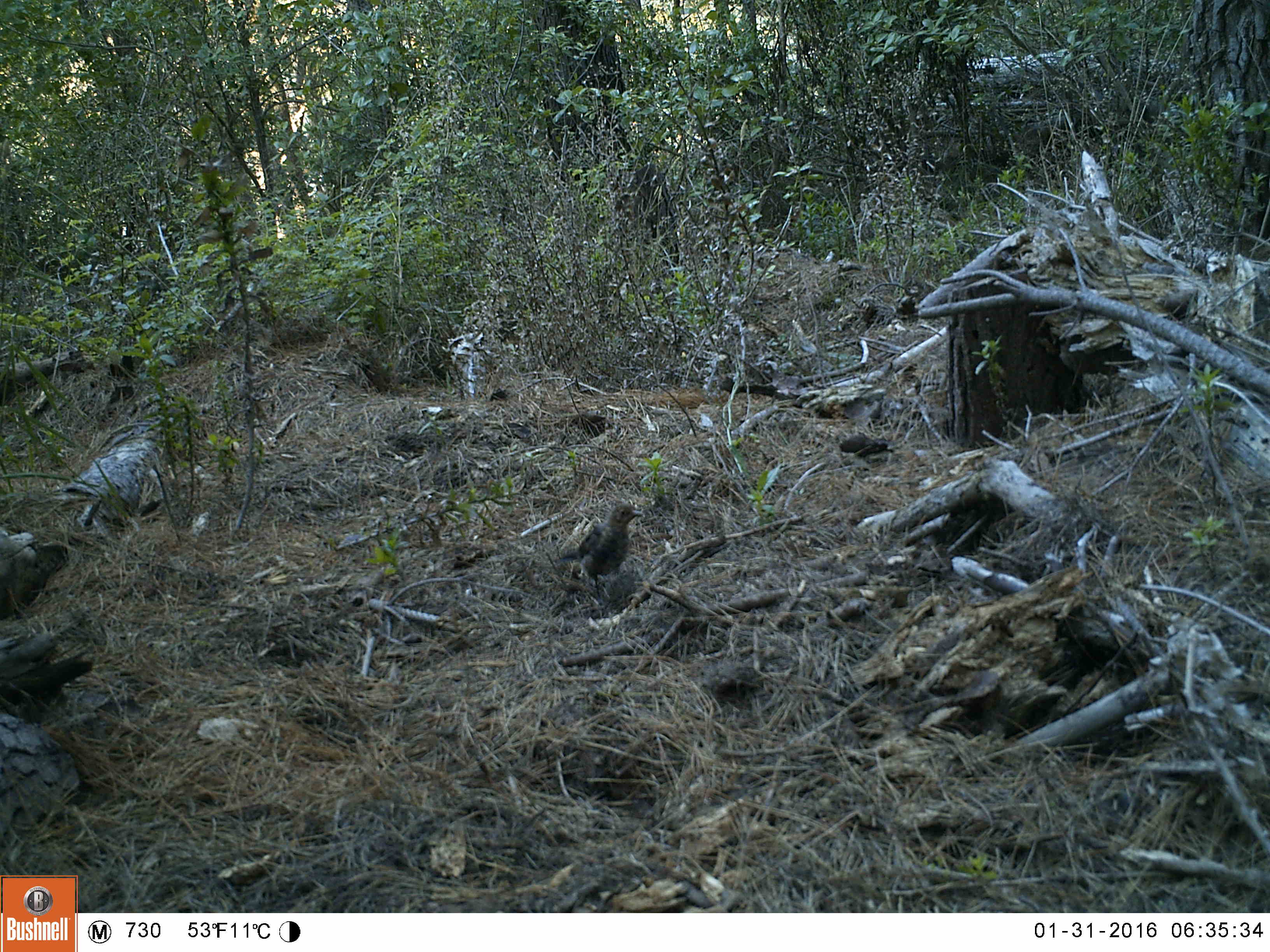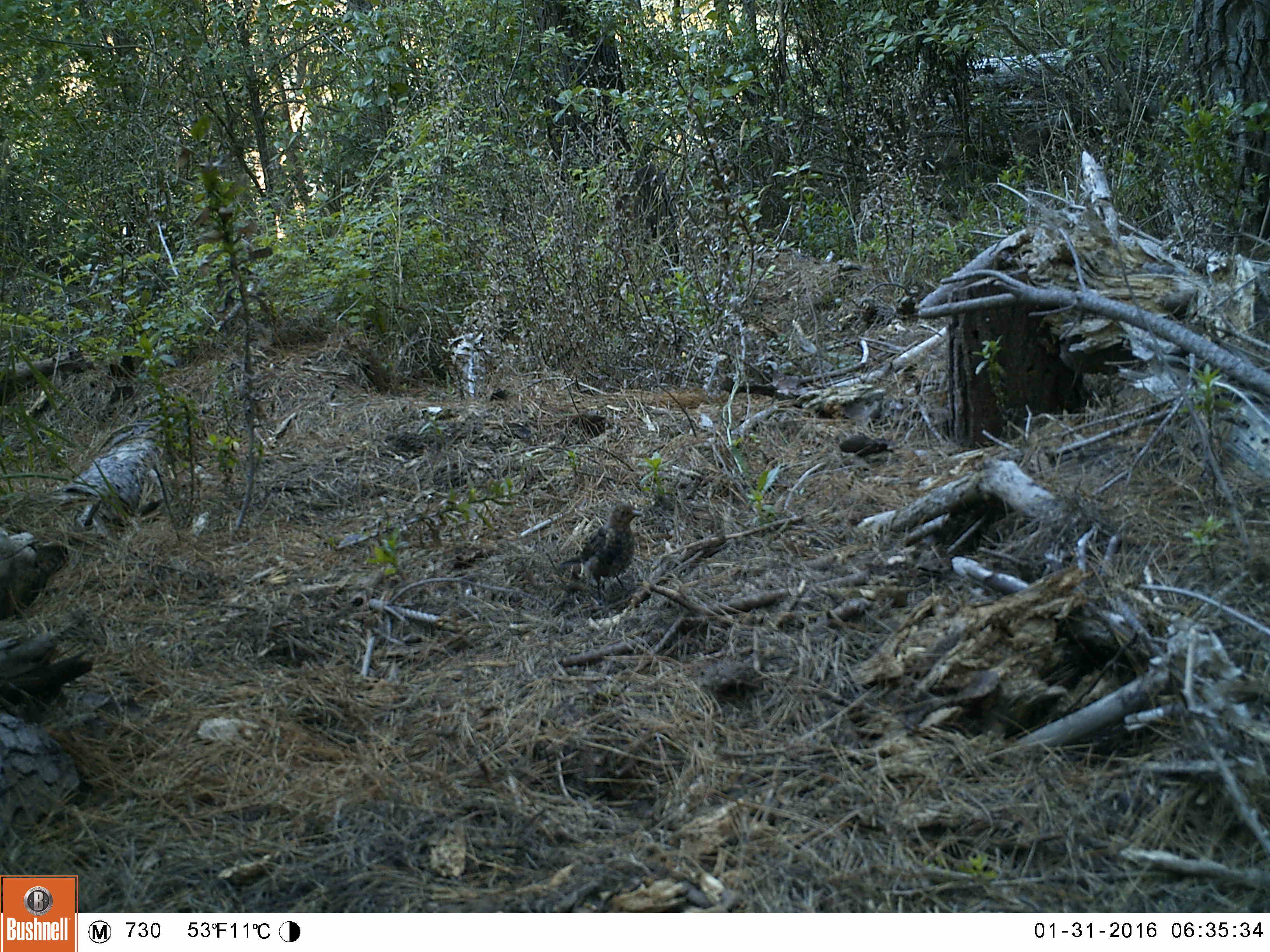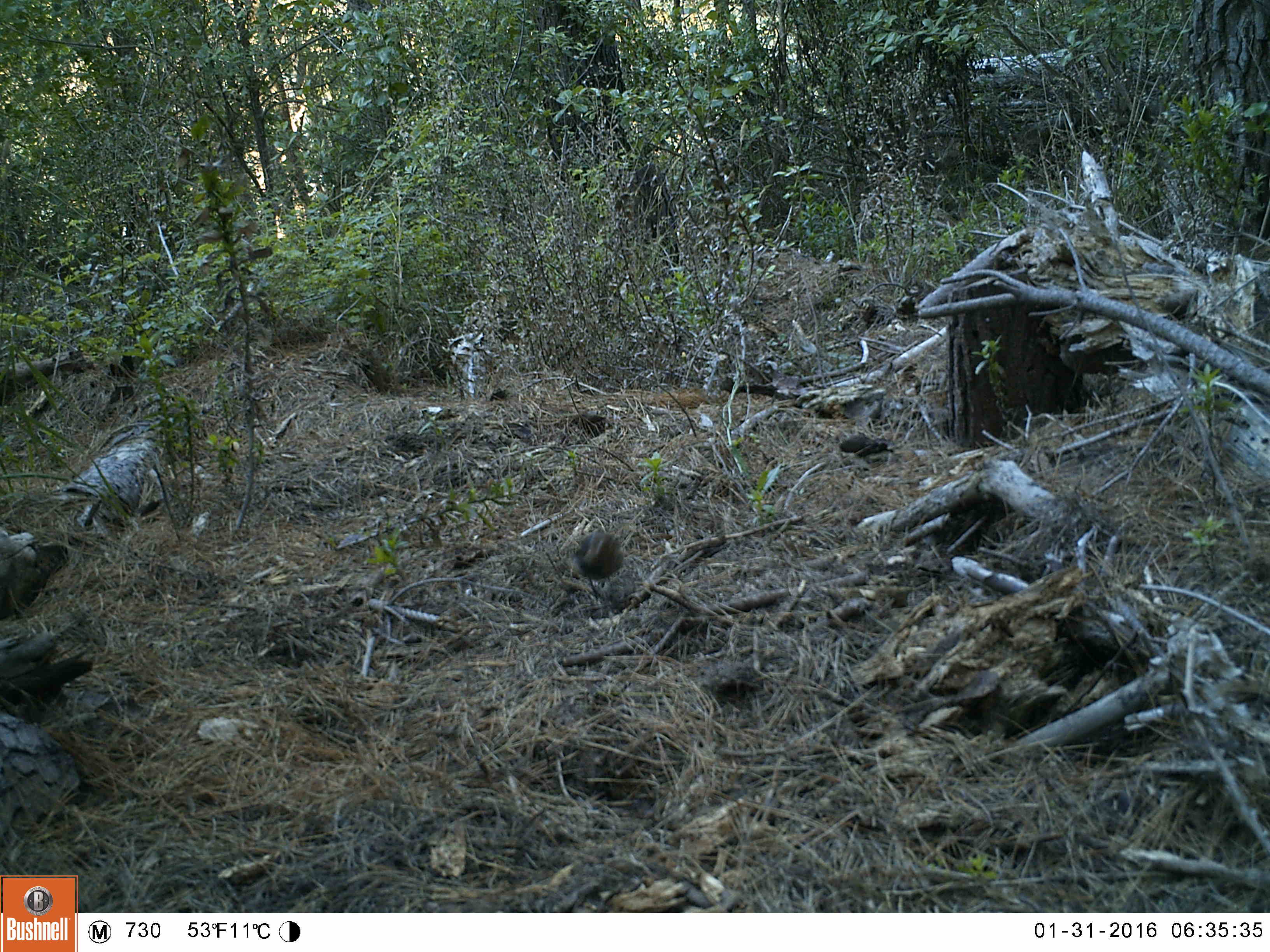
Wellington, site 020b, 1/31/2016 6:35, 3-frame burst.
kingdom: Animalia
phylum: Chordata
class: Aves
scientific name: Aves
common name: bird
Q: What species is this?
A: Bird (Aves).